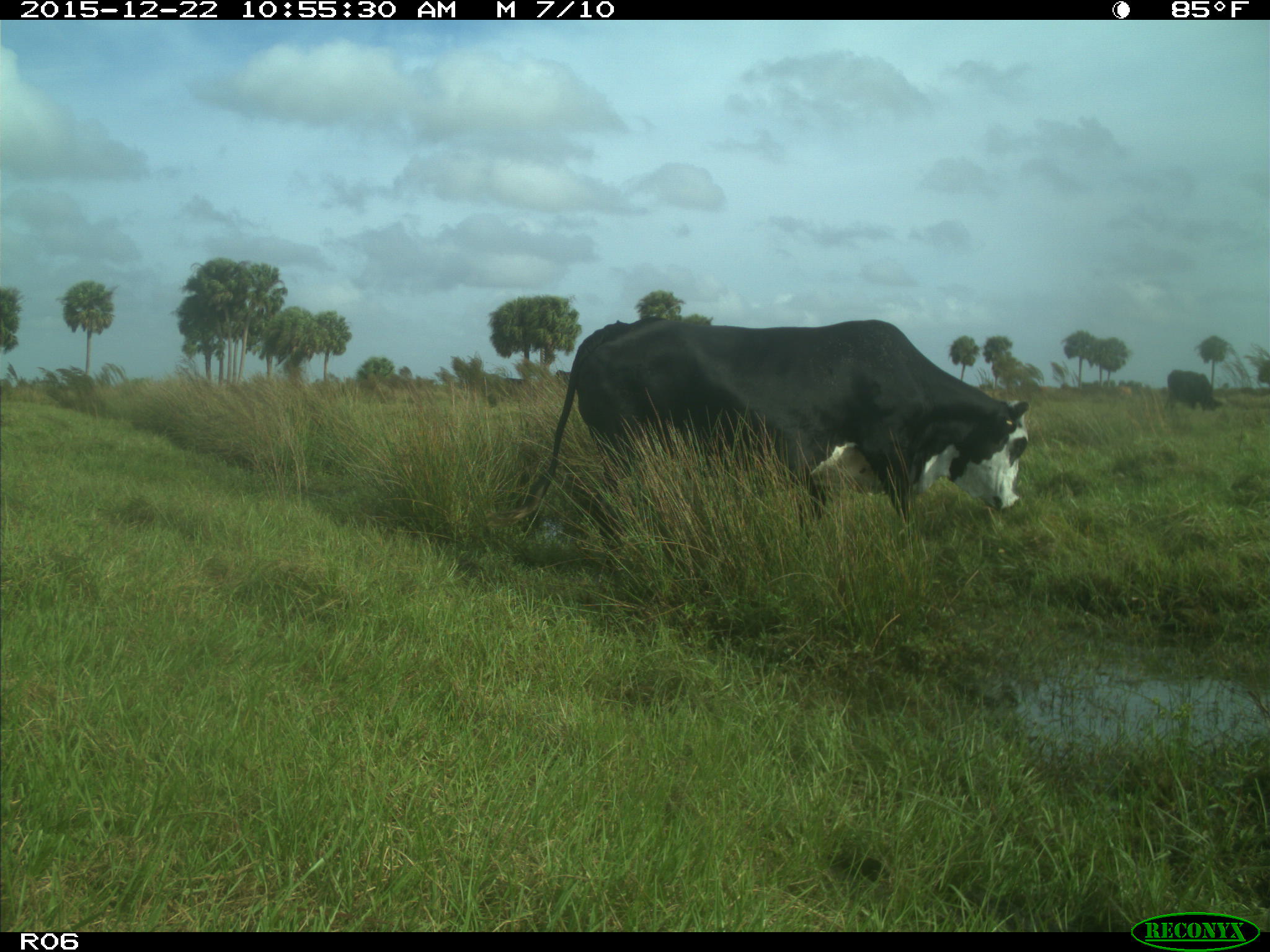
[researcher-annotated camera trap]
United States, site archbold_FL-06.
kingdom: Animalia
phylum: Chordata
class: Mammalia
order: Artiodactyla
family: Bovidae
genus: Bos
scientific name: Bos taurus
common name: domestic cow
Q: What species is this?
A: Bos taurus (domestic cow).